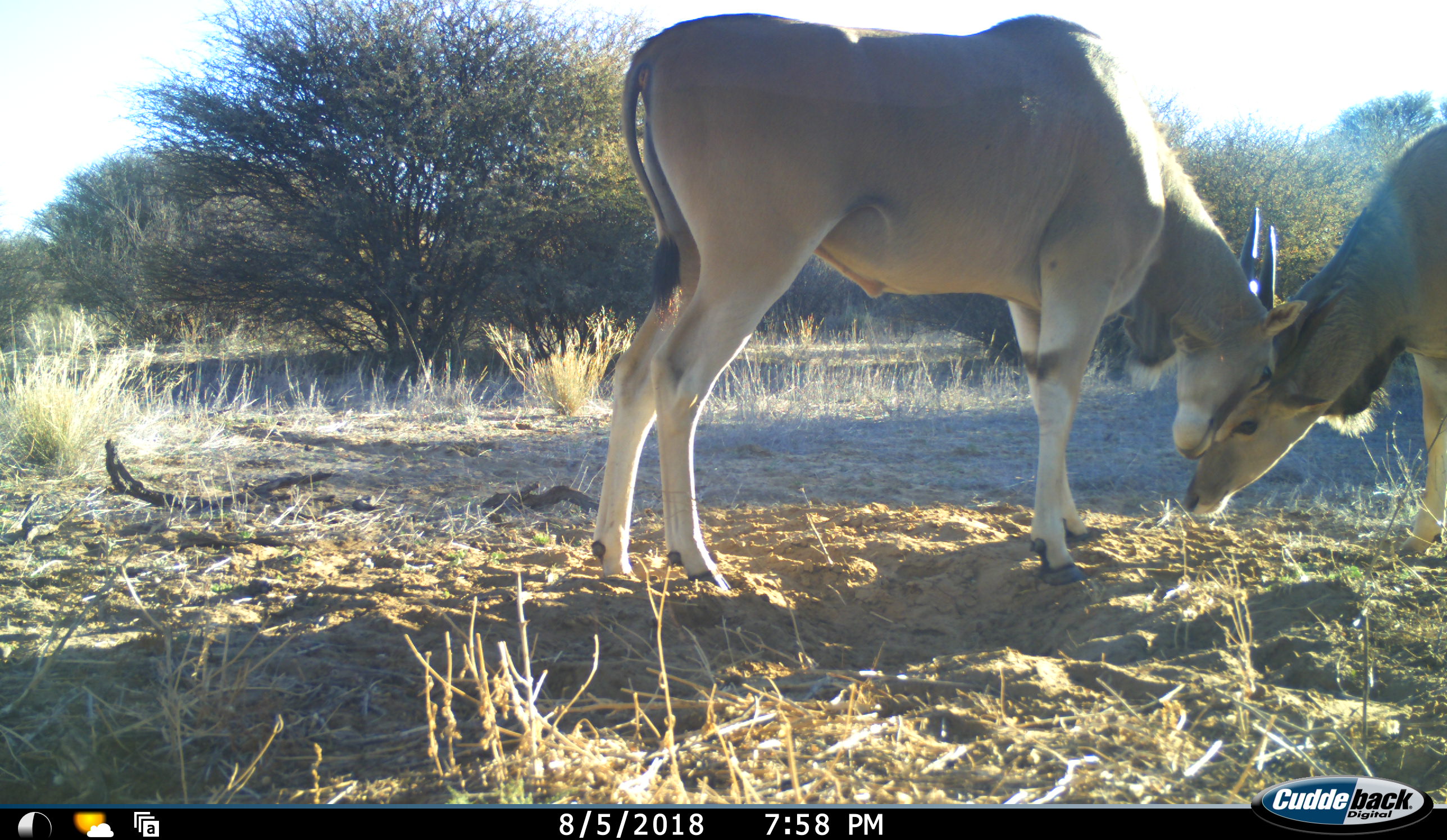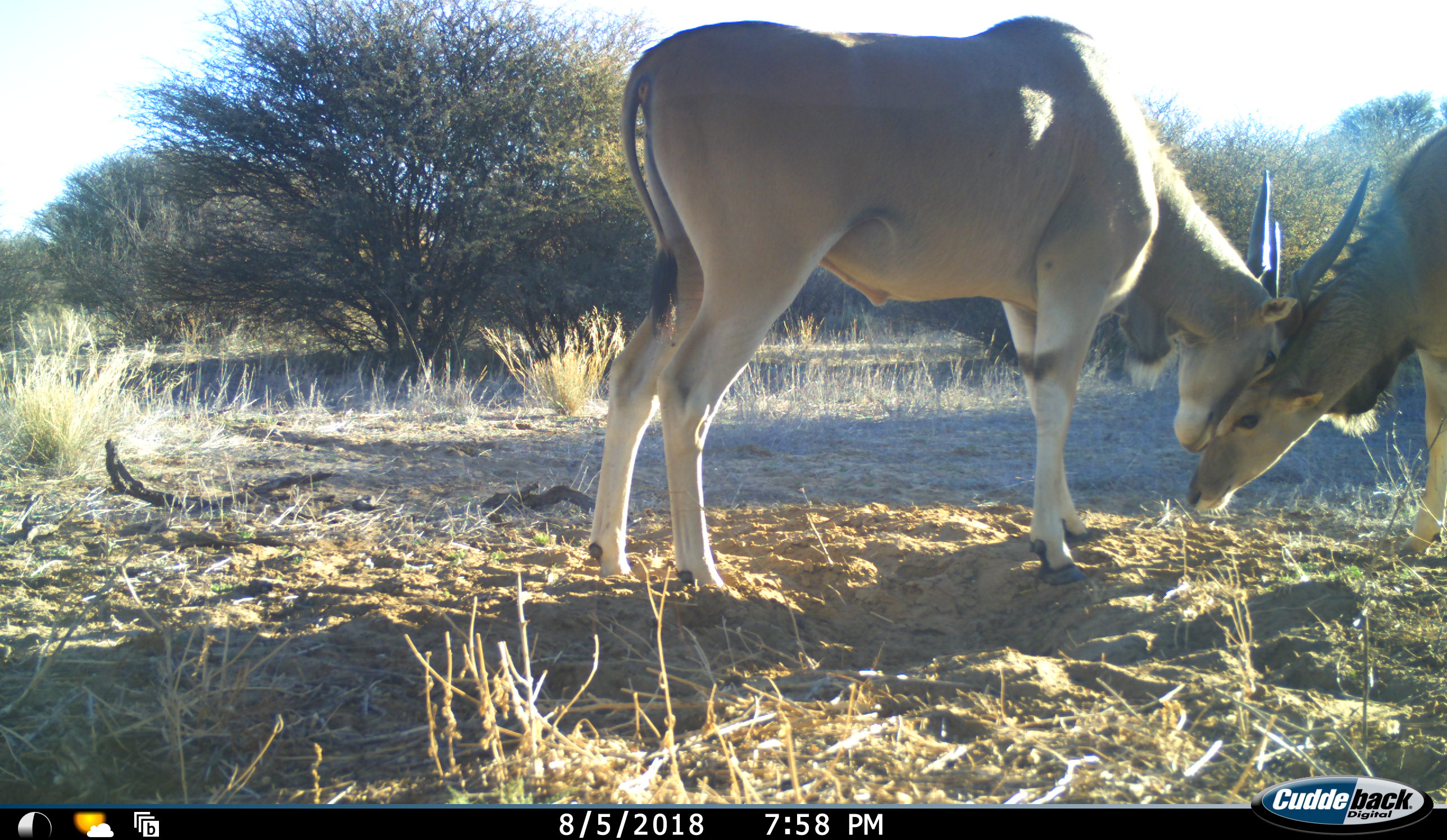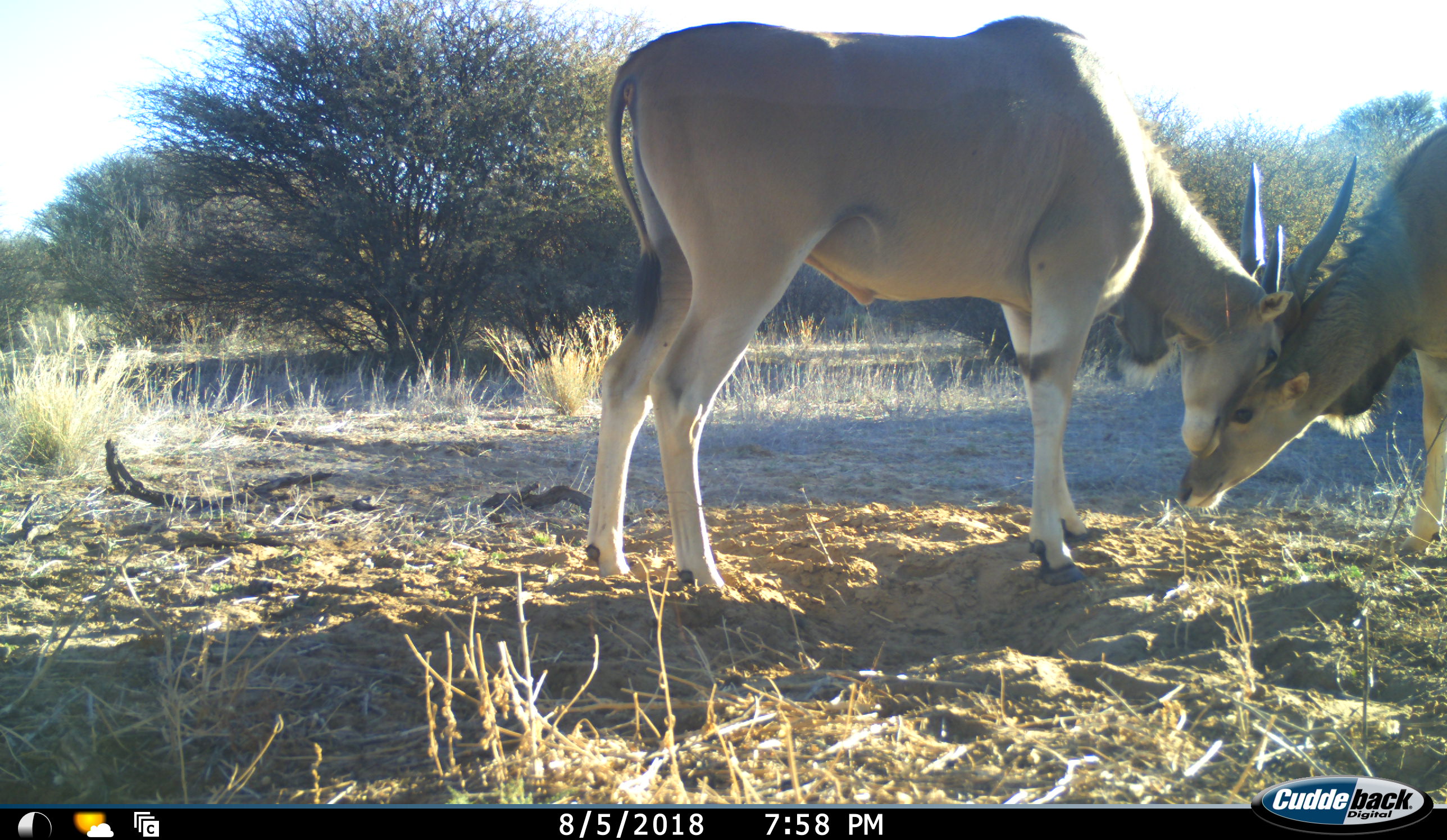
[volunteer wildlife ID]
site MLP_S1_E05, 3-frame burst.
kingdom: Animalia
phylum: Chordata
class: Mammalia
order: Artiodactyla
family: Bovidae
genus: Tragelaphus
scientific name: Tragelaphus oryx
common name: eland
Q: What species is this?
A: Eland (Tragelaphus oryx).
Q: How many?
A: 2.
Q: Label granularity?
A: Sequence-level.